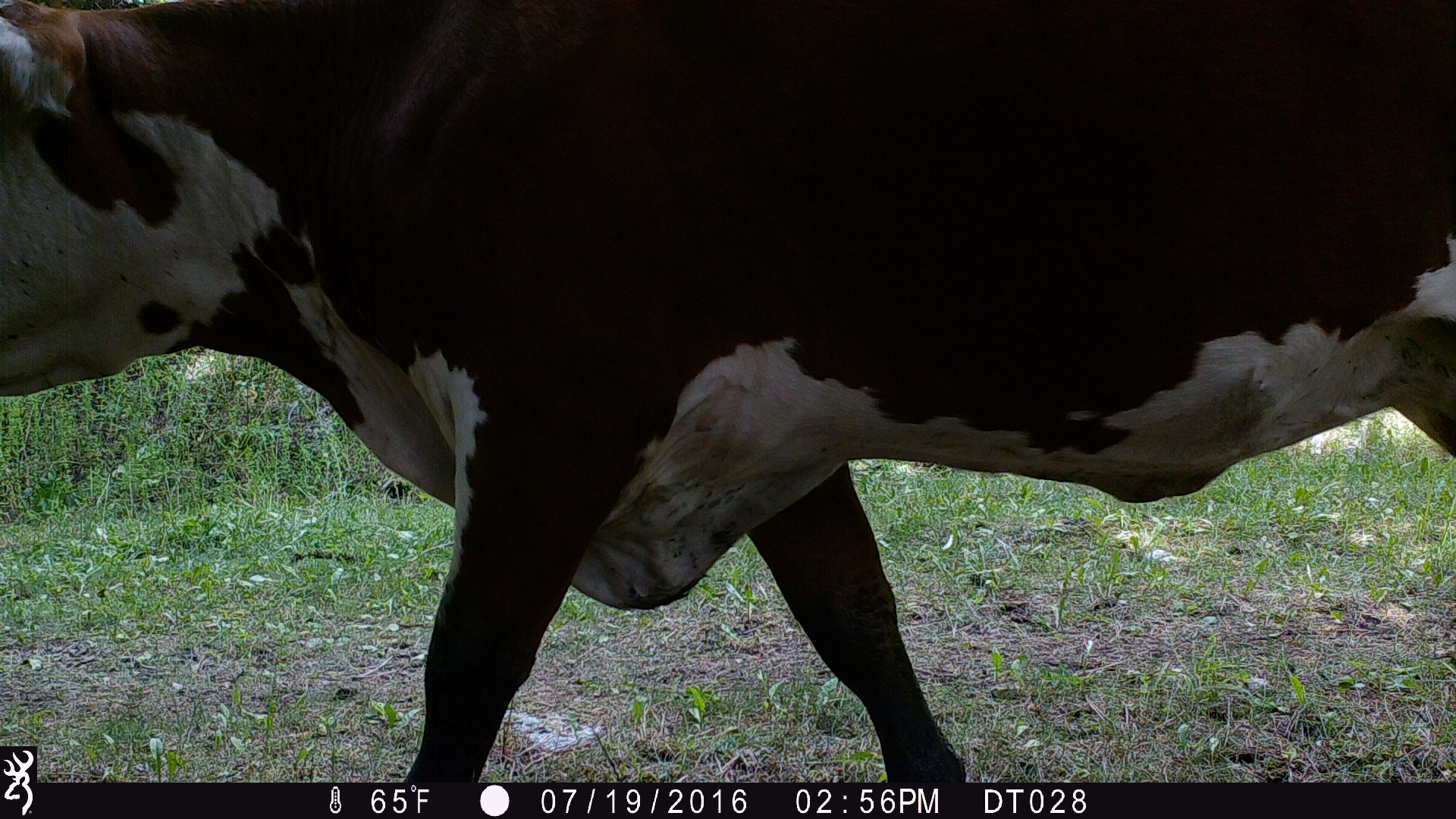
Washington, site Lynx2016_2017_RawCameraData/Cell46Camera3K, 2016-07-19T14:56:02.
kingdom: Animalia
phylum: Chordata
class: Mammalia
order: Artiodactyla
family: Bovidae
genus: Bos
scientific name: Bos taurus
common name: domestic cattle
Domestic cattle (Bos taurus). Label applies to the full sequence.